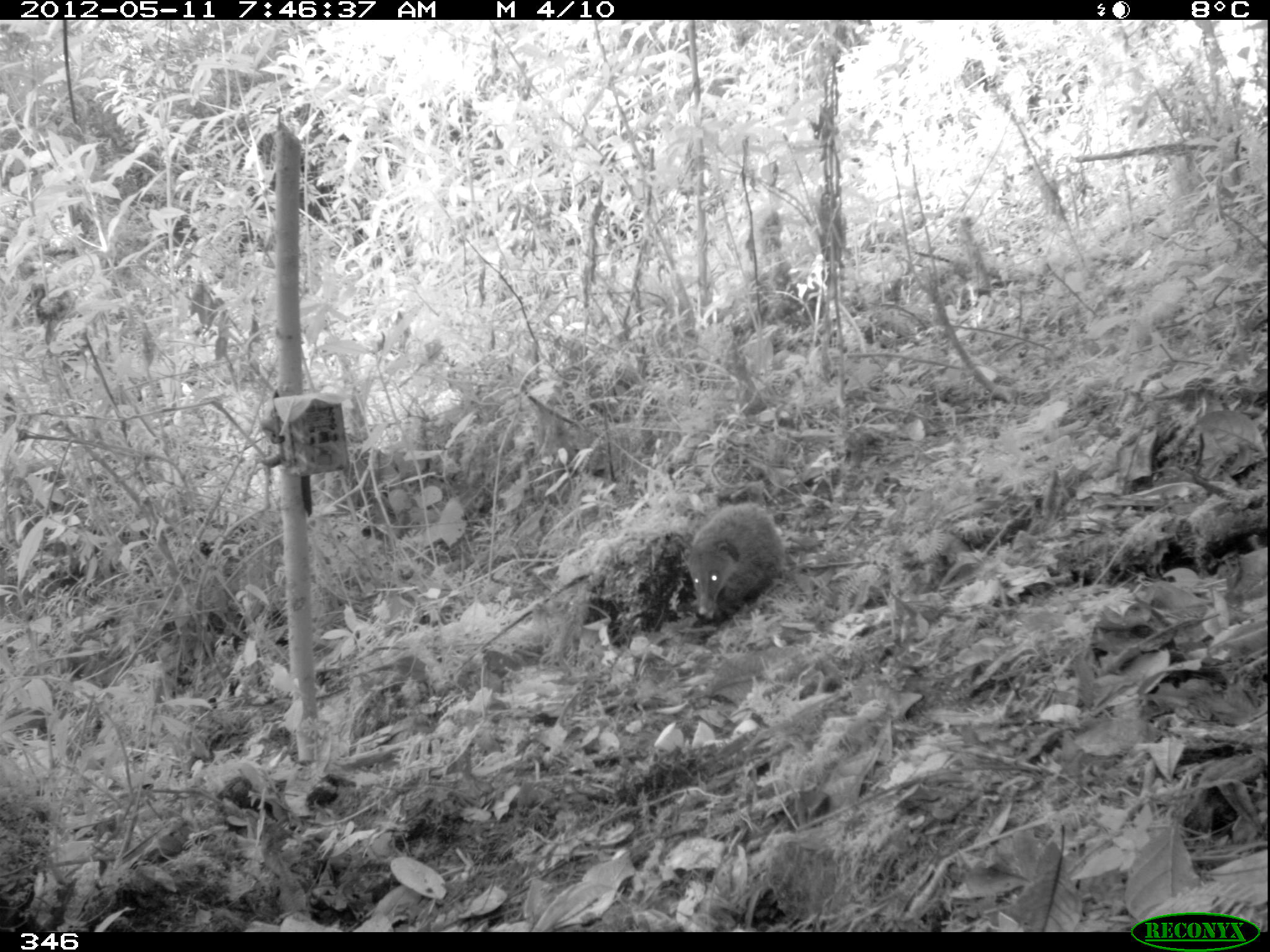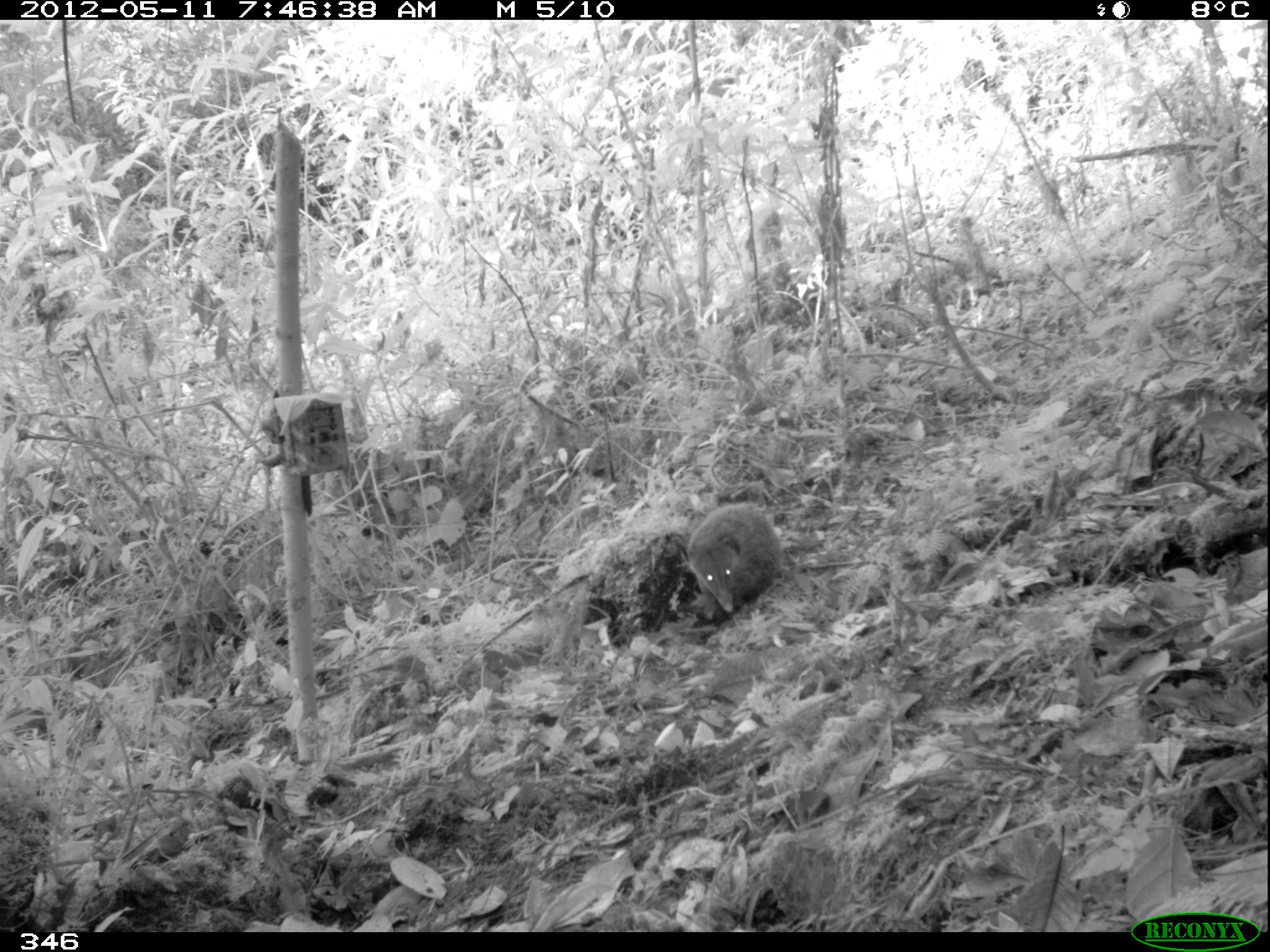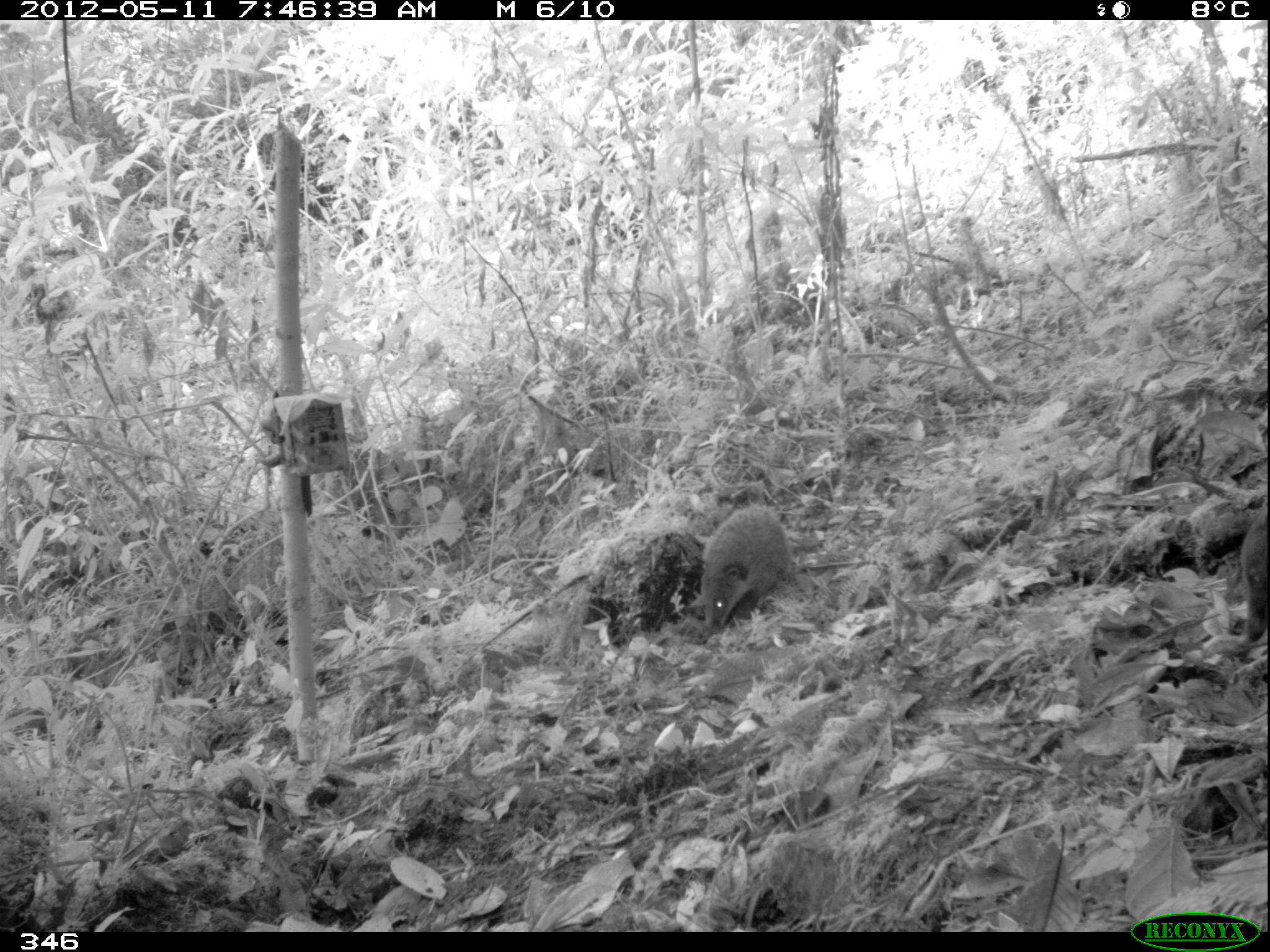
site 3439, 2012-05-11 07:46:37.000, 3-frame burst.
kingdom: Animalia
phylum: Chordata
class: Mammalia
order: Carnivora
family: Procyonidae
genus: Nasua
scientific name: Nasua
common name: coatis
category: unknown coati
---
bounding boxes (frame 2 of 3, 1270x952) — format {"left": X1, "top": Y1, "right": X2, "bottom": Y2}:
unknown coati: {"left": 684, "top": 503, "right": 783, "bottom": 617}